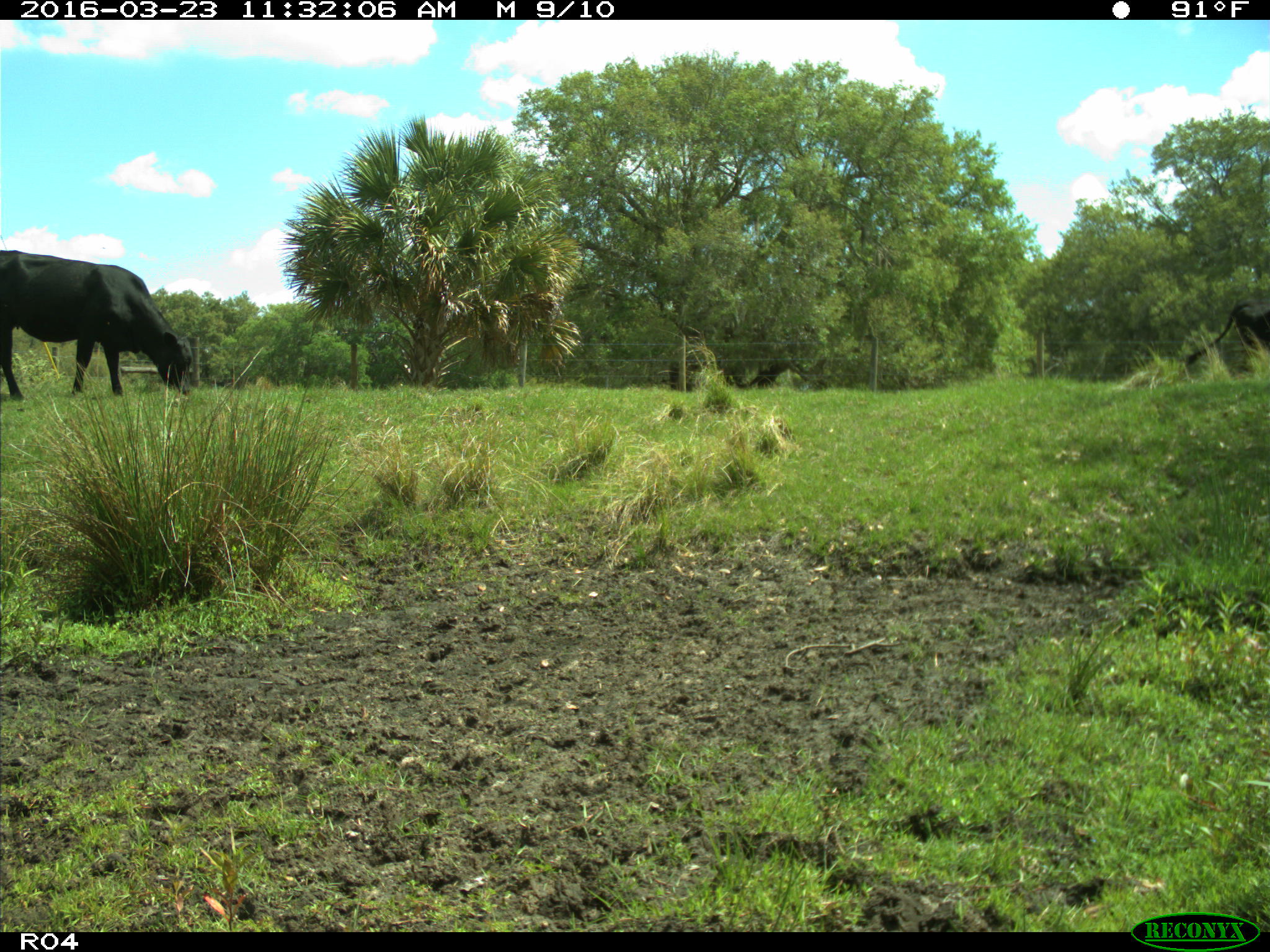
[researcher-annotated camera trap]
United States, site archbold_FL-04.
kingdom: Animalia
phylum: Chordata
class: Mammalia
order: Artiodactyla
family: Bovidae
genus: Bos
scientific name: Bos taurus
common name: domestic cow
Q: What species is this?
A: Bos taurus (domestic cow).